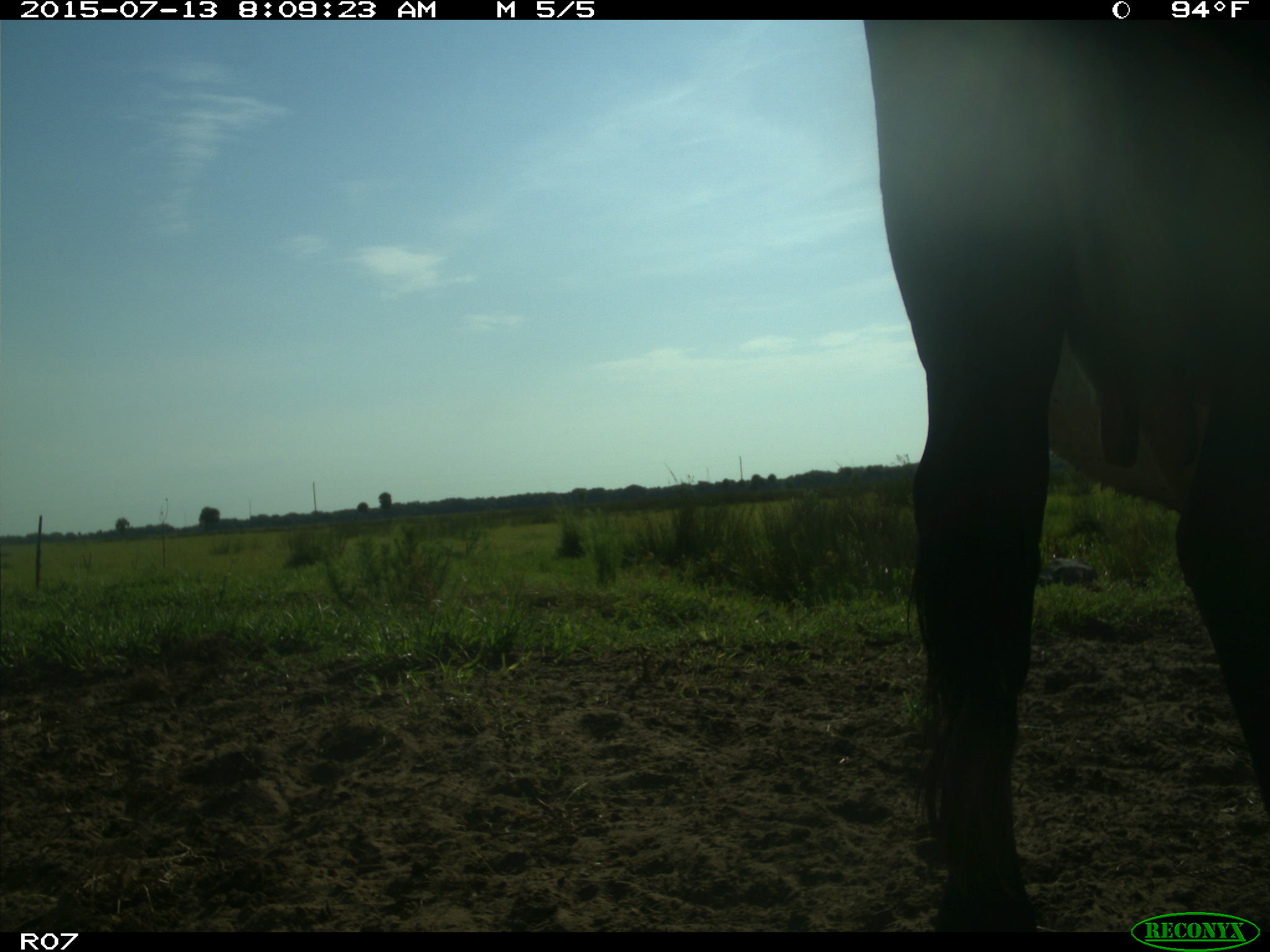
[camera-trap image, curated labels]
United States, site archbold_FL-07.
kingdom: Animalia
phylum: Chordata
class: Mammalia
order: Artiodactyla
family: Bovidae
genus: Bos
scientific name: Bos taurus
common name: domestic cow